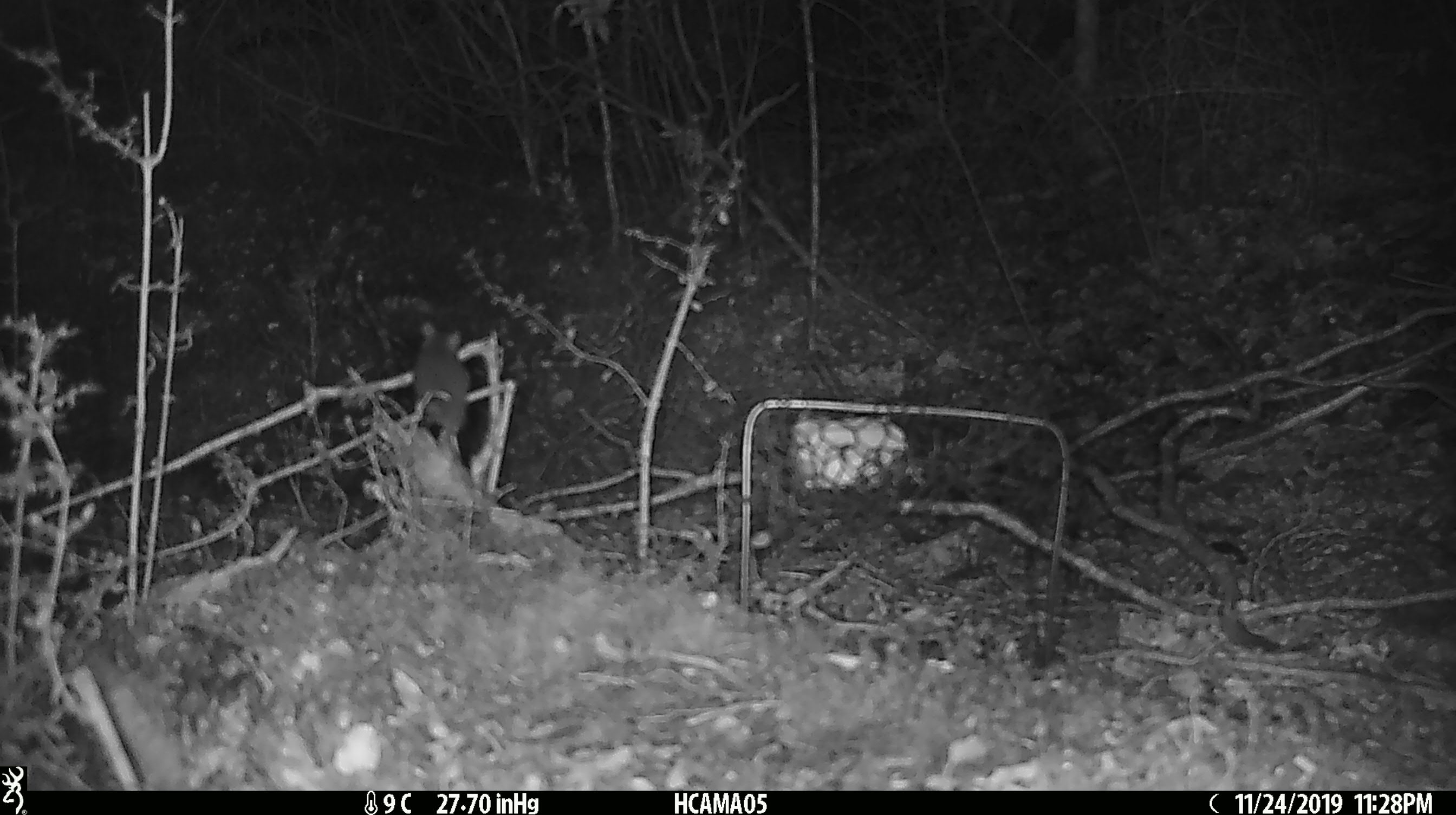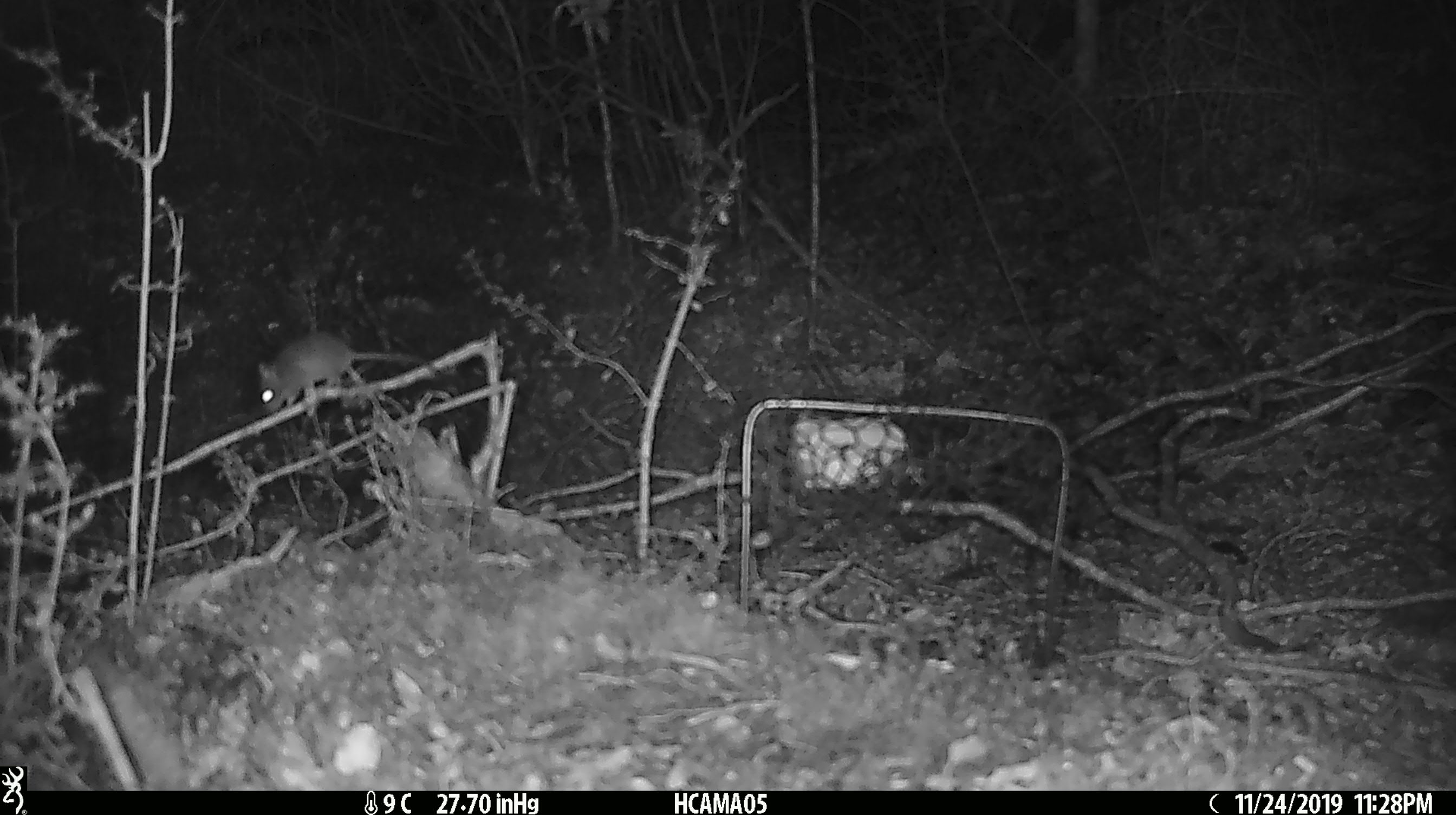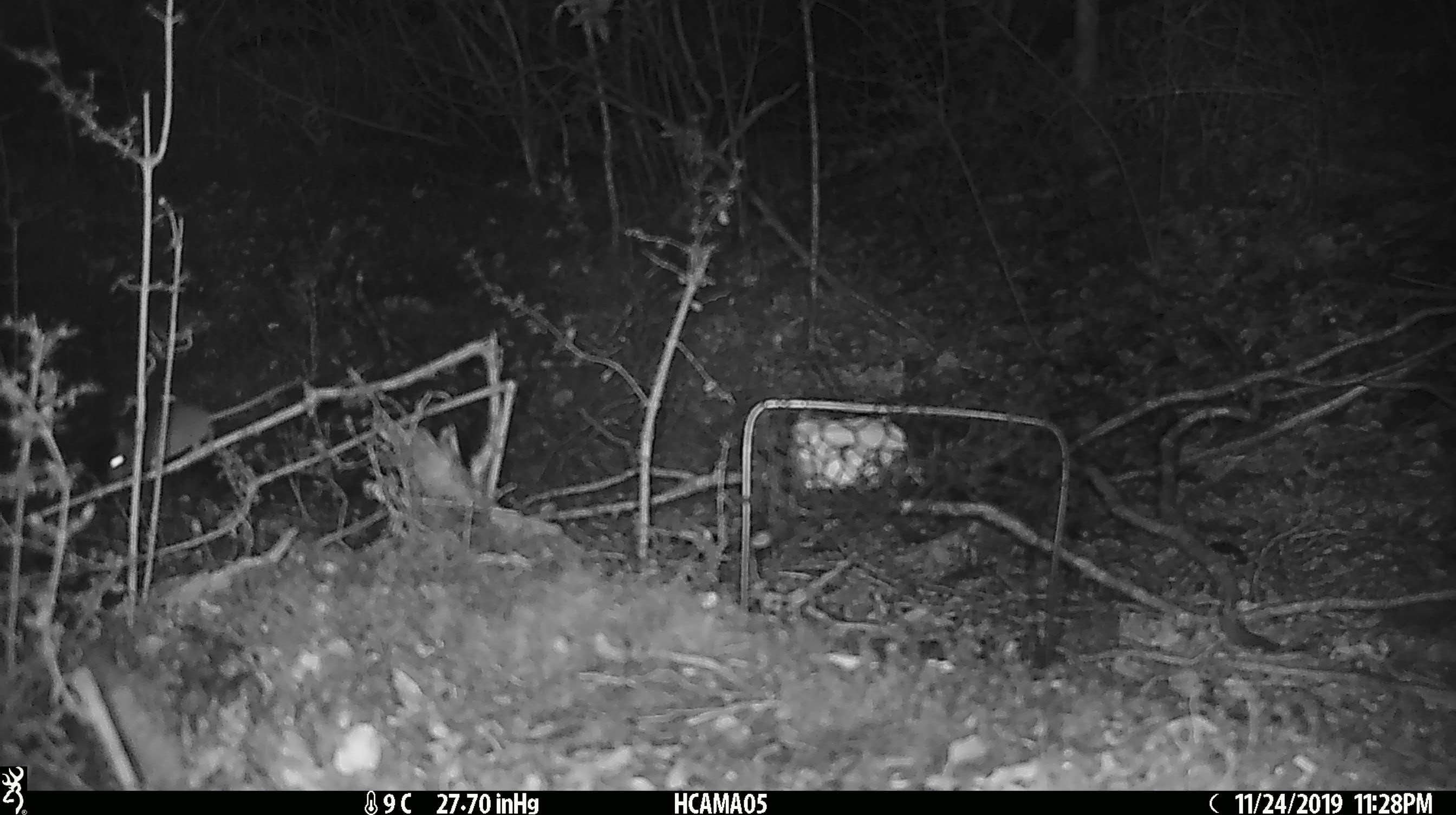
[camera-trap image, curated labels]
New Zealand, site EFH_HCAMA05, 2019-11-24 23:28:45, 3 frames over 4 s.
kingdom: Animalia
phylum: Chordata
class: Mammalia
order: Rodentia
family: Muridae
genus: Mus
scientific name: Mus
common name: mouse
Mouse (Mus).